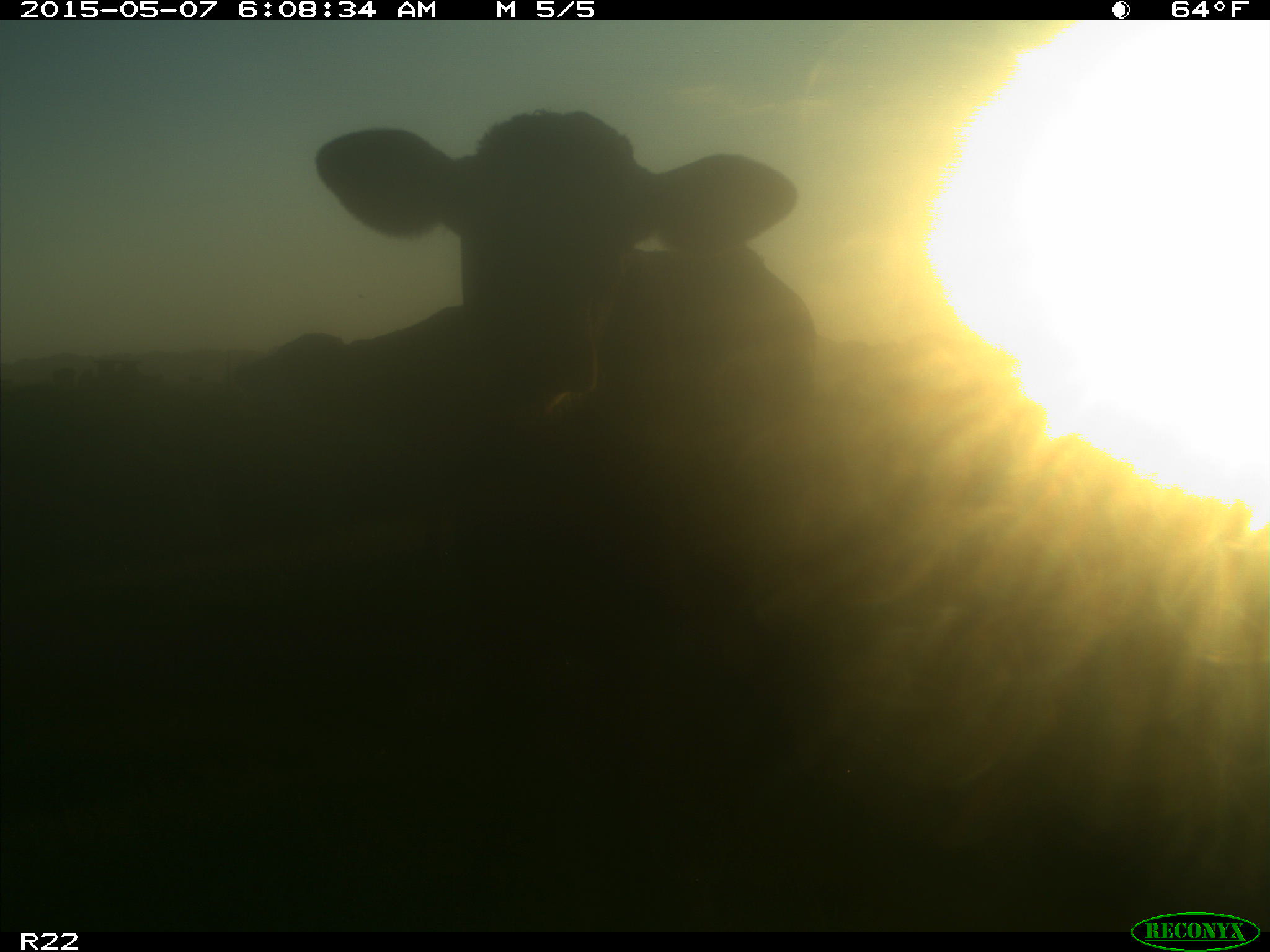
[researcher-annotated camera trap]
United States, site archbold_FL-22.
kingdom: Animalia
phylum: Chordata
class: Mammalia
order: Artiodactyla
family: Bovidae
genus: Bos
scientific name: Bos taurus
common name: domestic cow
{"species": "Bos taurus (domestic cow)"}